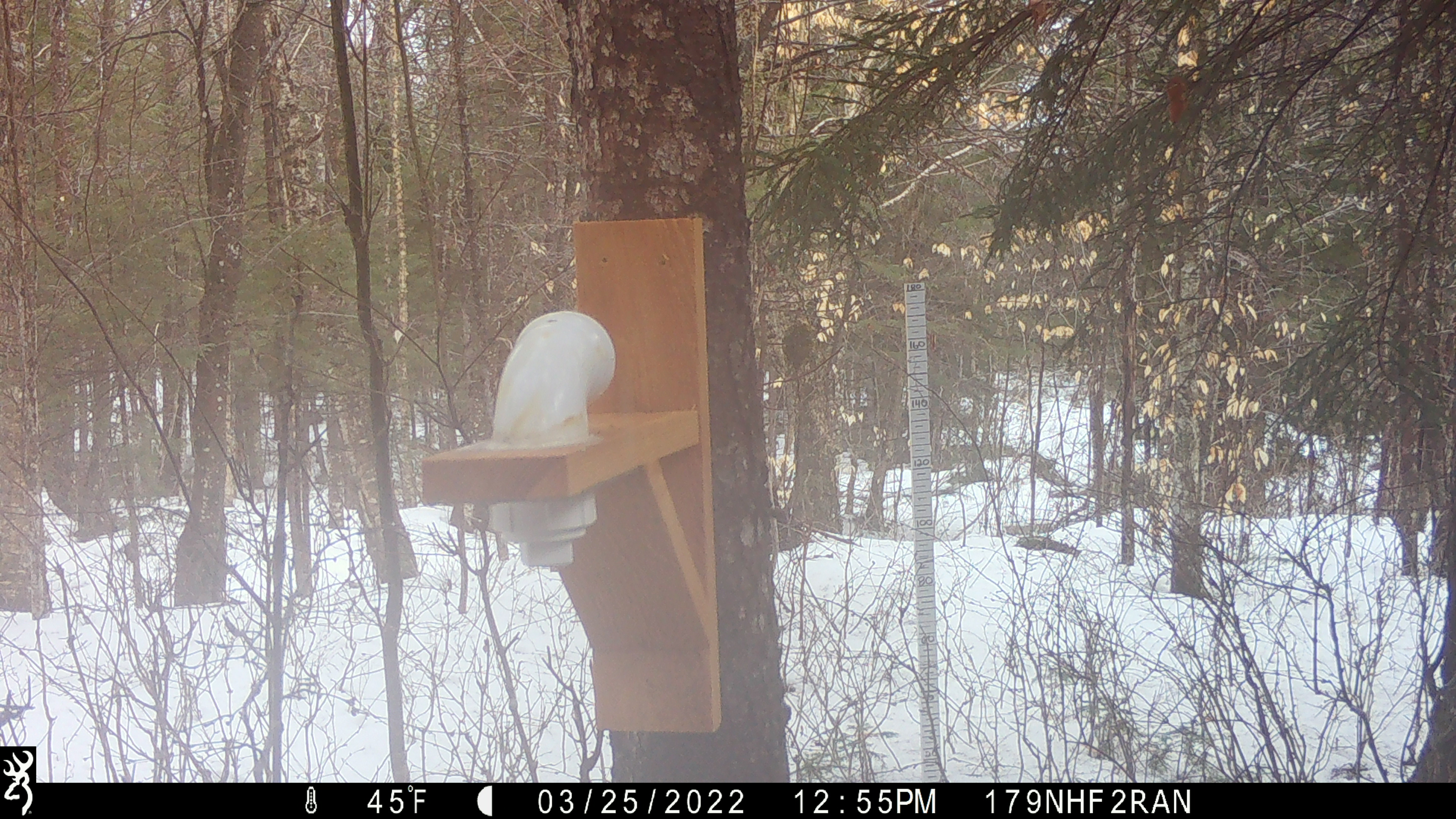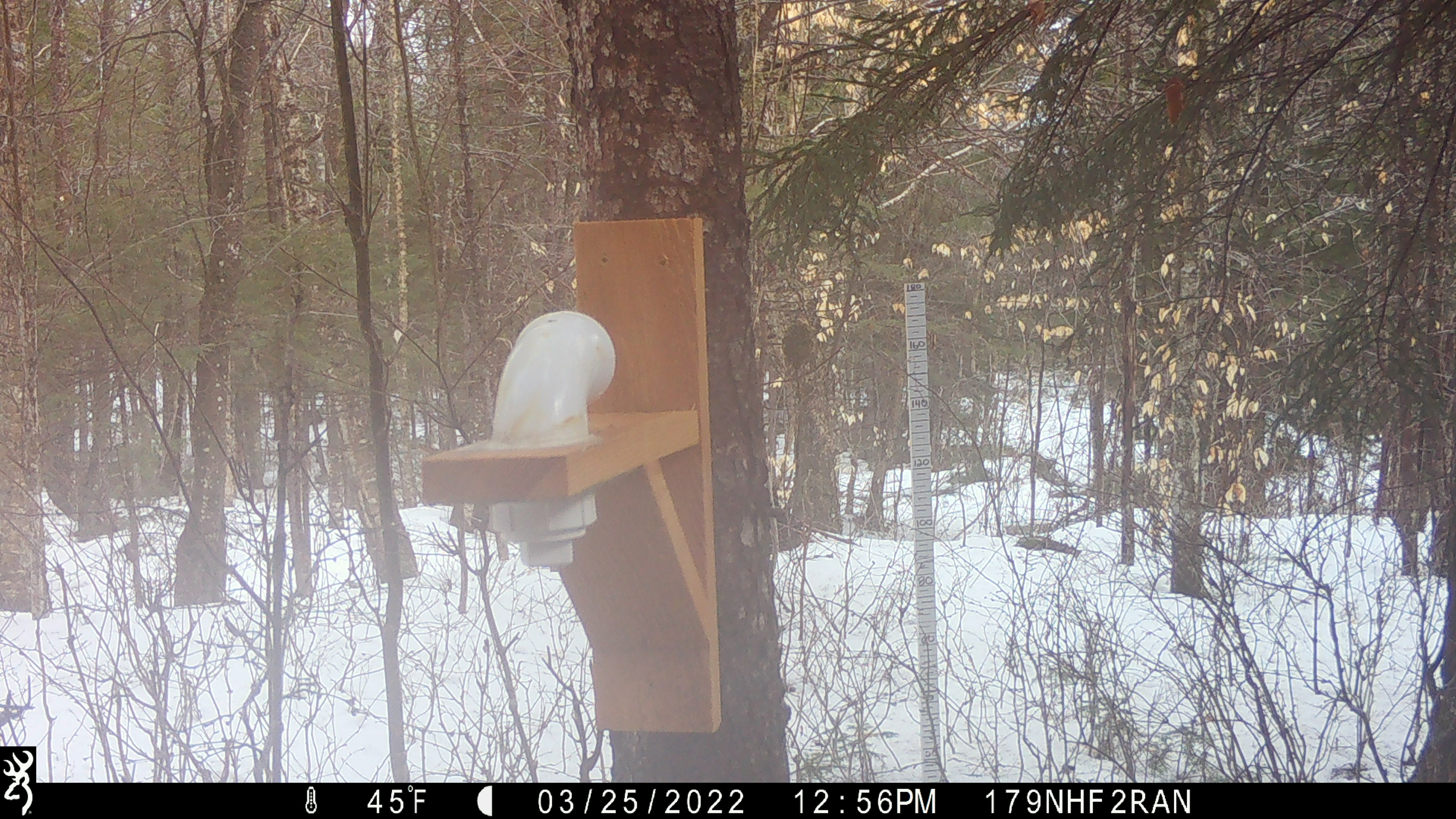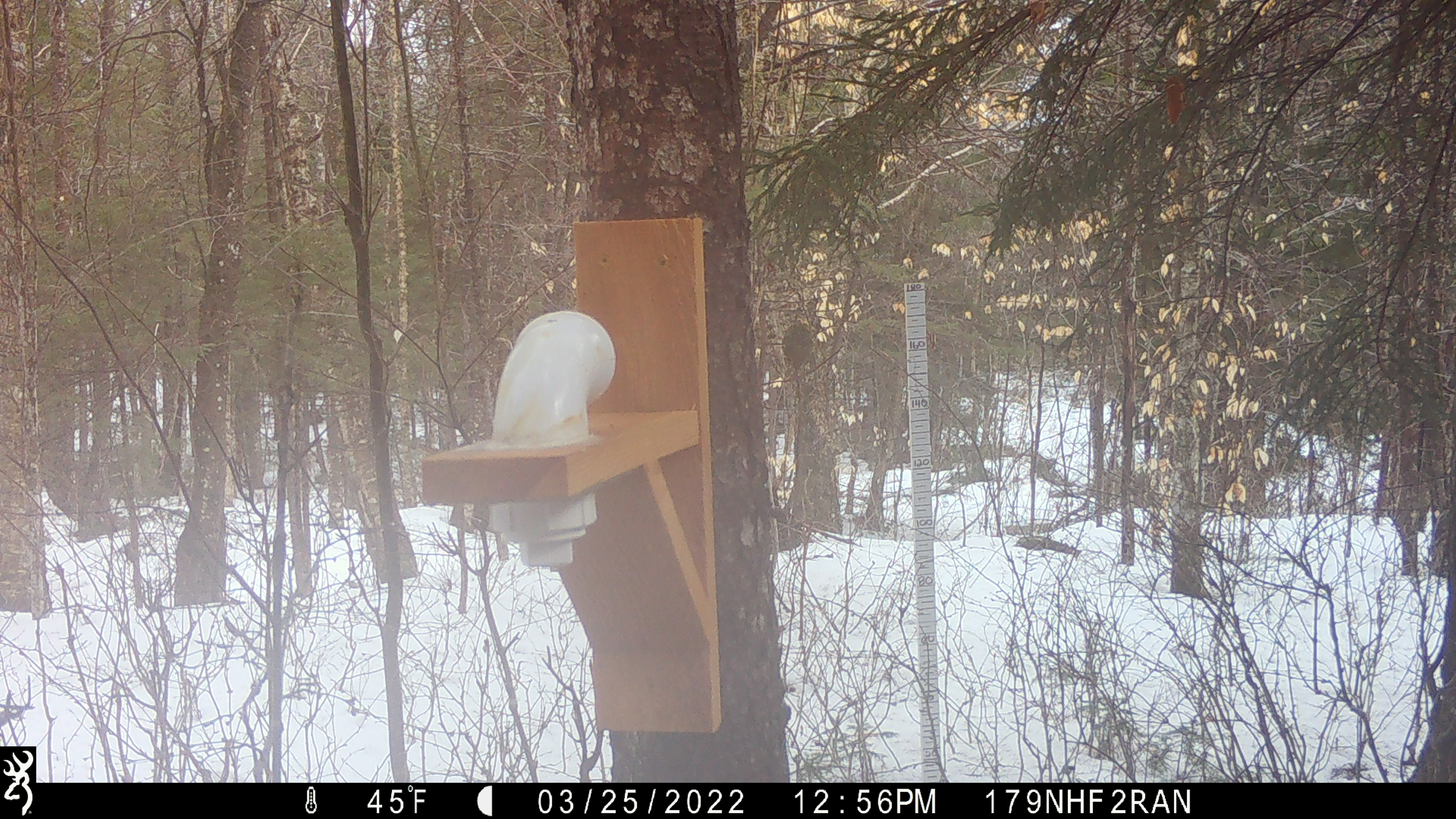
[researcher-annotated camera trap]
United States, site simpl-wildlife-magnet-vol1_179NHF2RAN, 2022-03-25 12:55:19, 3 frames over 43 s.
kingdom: Animalia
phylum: Chordata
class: Aves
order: Passeriformes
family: Paridae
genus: Poecile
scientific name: Poecile atricapillus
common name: black-capped chickadee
Black-capped chickadee (Poecile atricapillus).